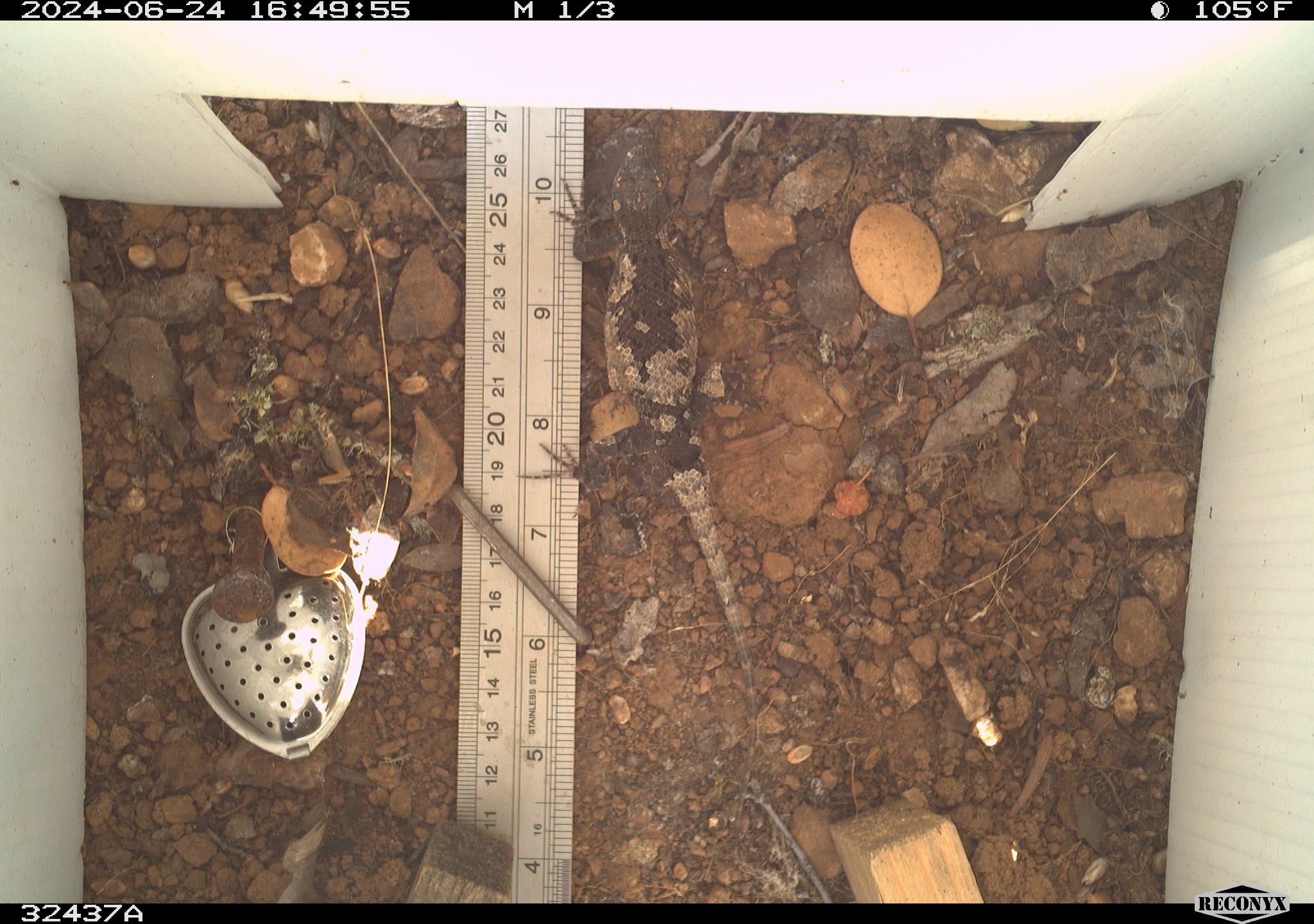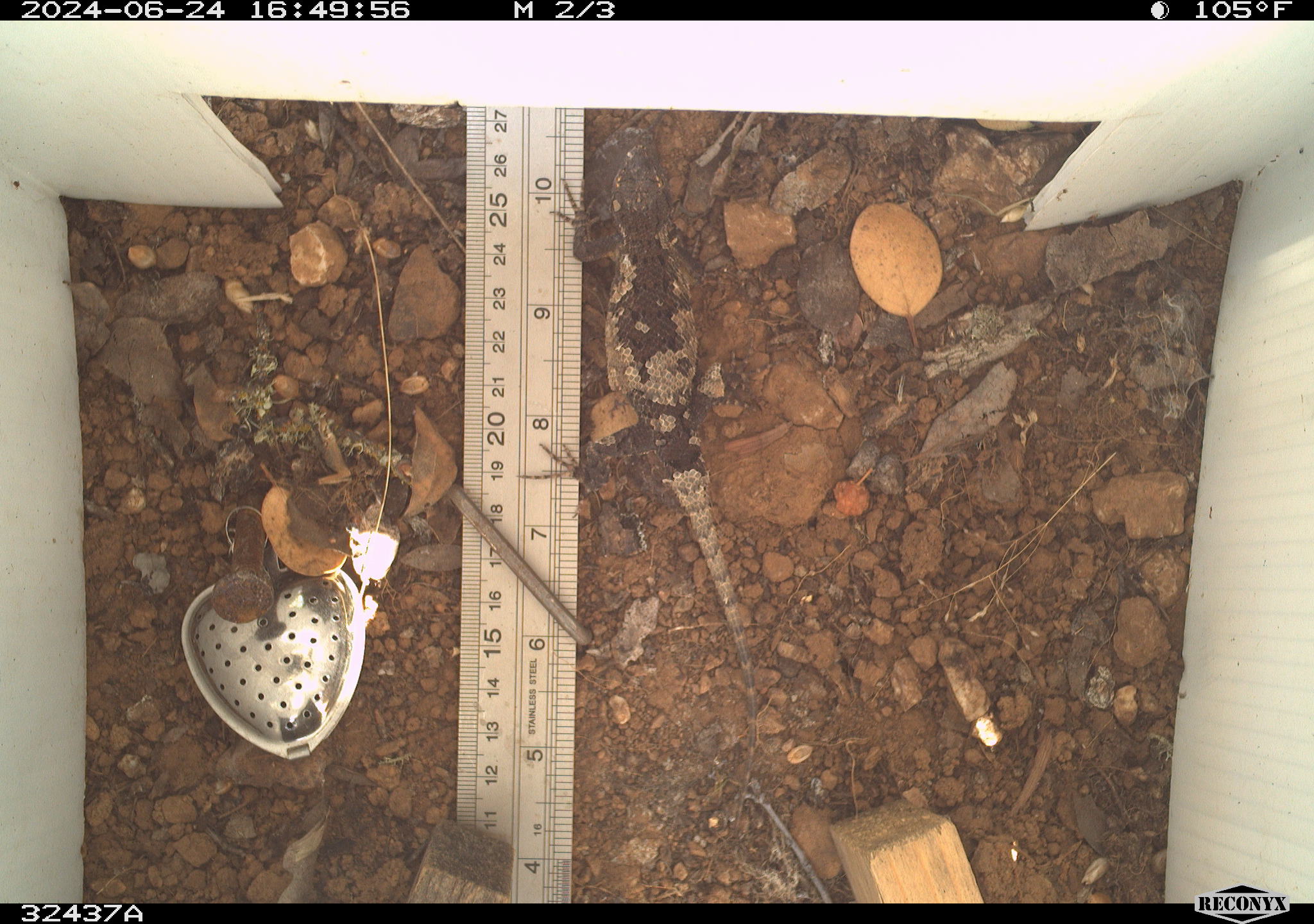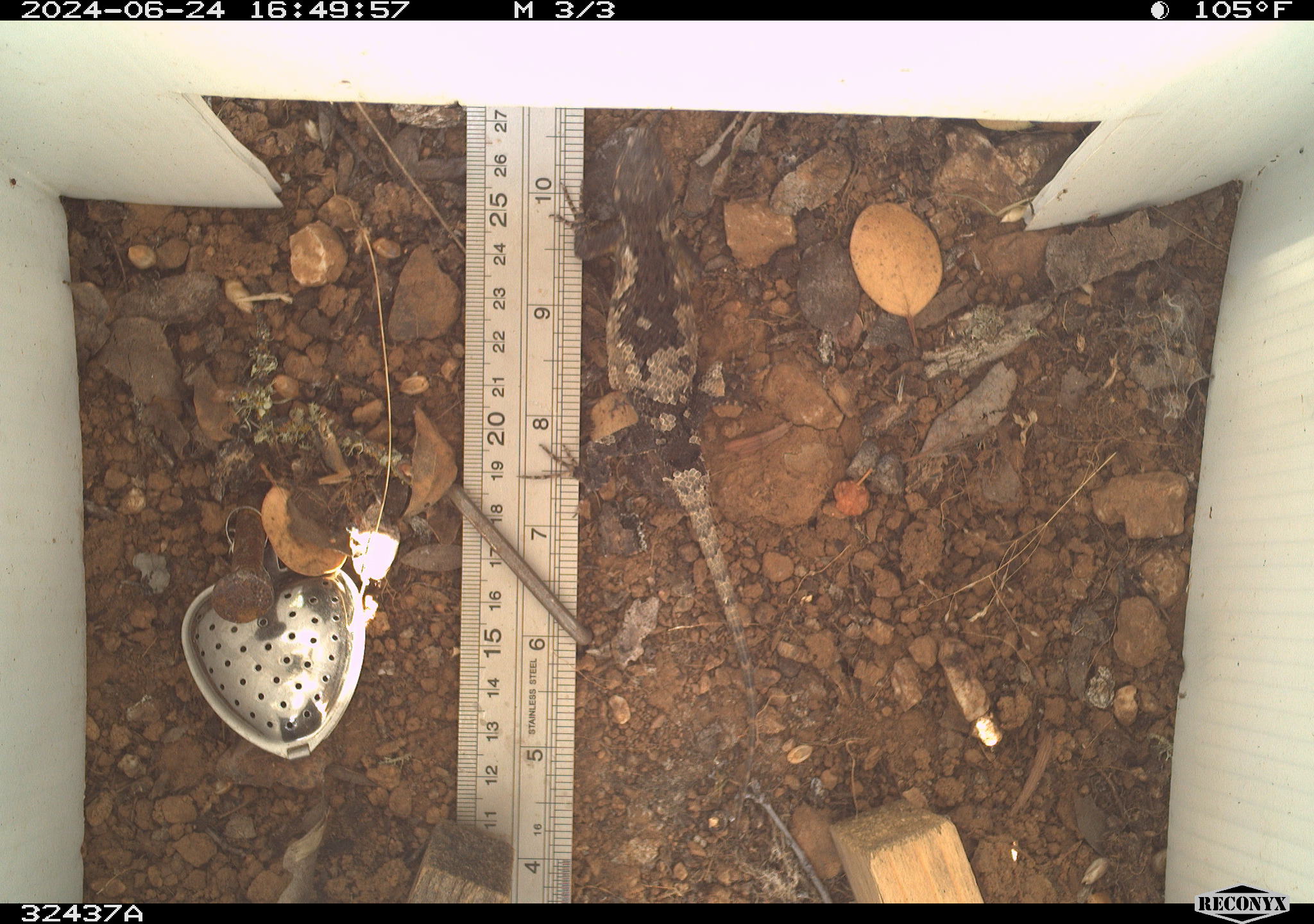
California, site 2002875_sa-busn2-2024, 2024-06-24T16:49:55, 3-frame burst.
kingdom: Animalia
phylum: Chordata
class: Reptilia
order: Squamata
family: Phrynosomatidae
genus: Sceloporus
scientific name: Sceloporus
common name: spiny lizards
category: sceloporus species